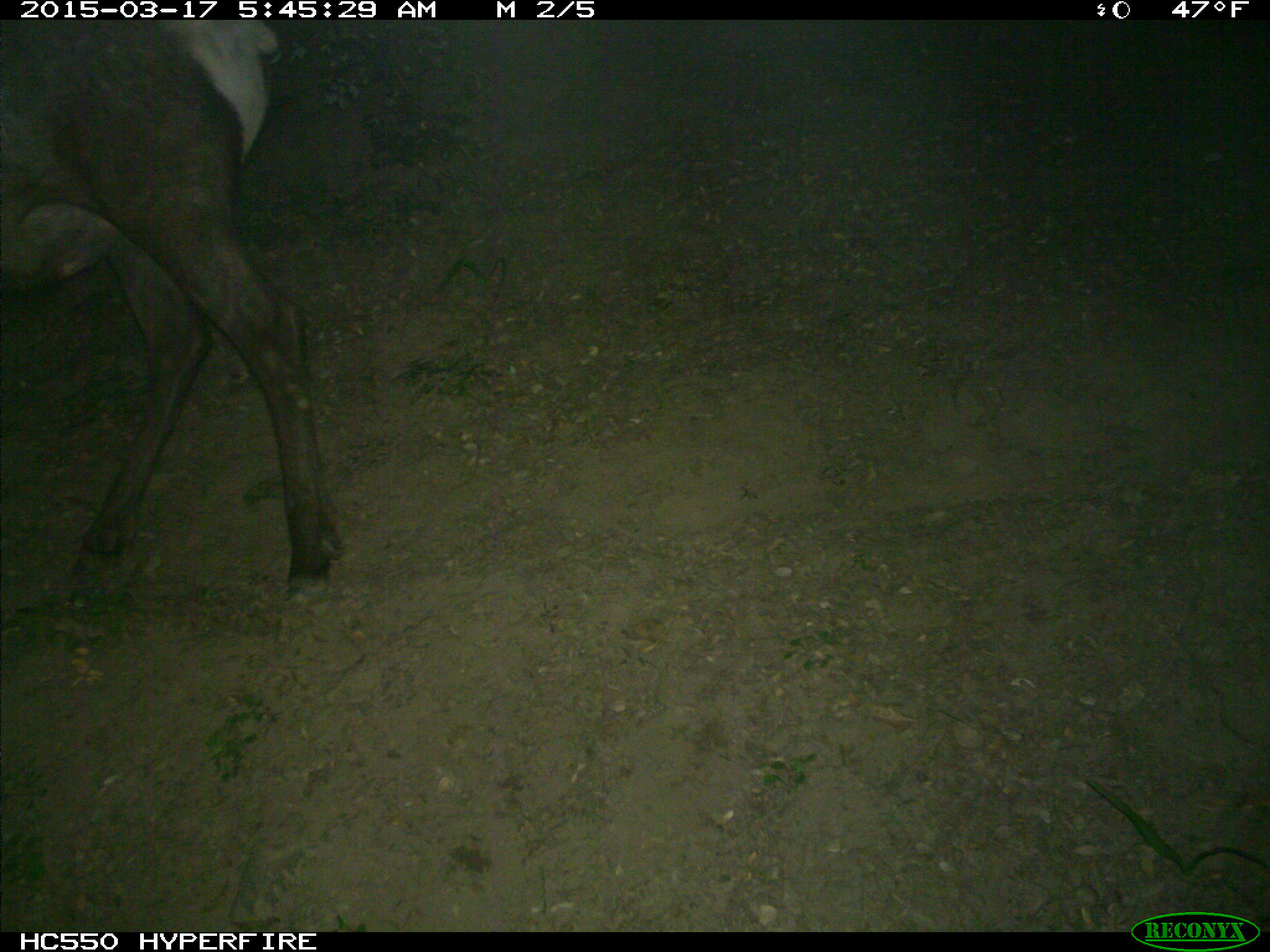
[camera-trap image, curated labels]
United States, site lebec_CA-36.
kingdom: Animalia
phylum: Chordata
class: Mammalia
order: Artiodactyla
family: Cervidae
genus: Cervus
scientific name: Cervus canadensis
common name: elk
Cervus canadensis (elk).